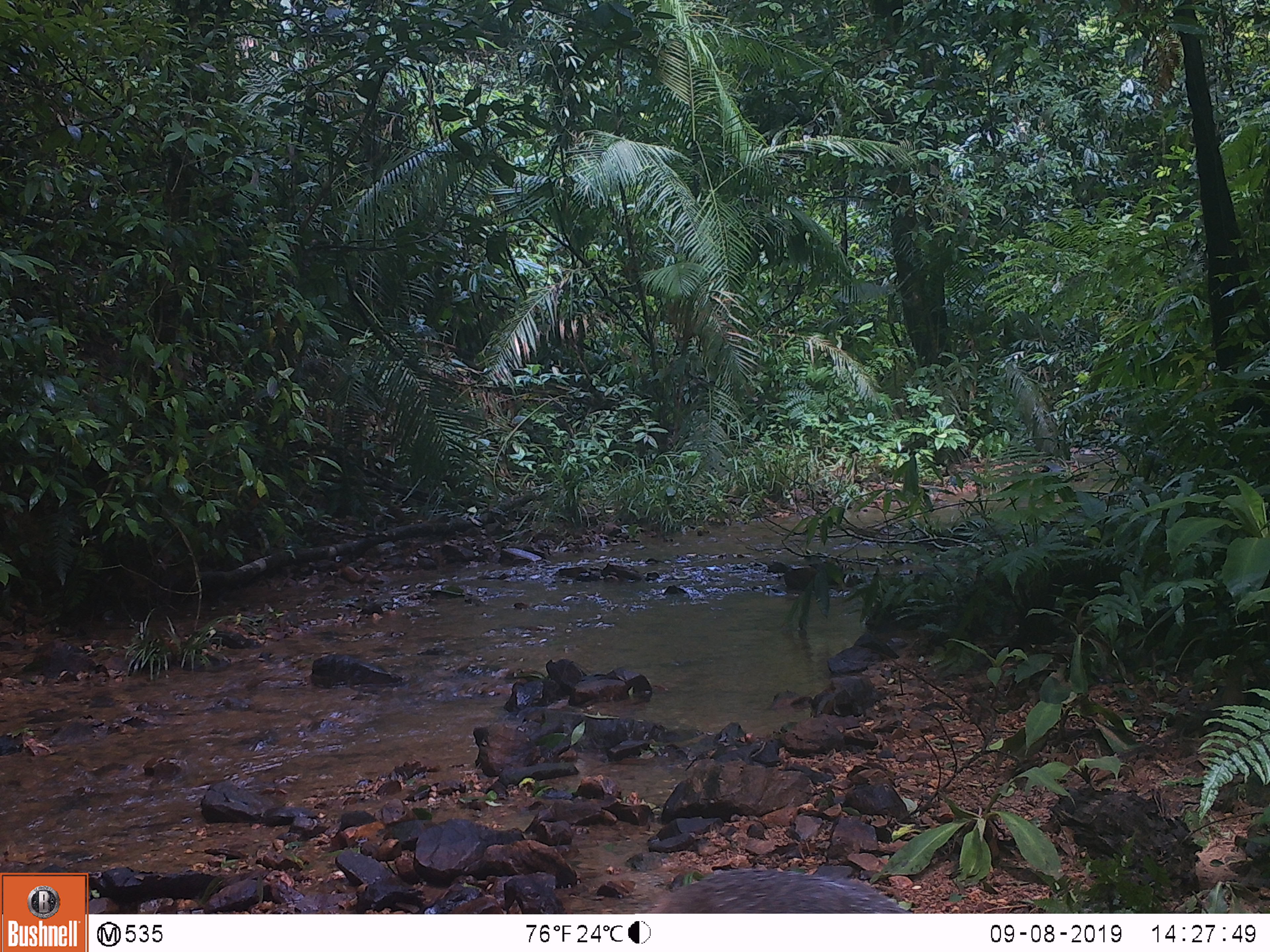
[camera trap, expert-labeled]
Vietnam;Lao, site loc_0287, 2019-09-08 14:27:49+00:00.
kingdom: Animalia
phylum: Chordata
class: Mammalia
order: Carnivora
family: Herpestidae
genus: Urva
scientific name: Urva urva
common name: crab-eating mongoose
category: crab eating mongoose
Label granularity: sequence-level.